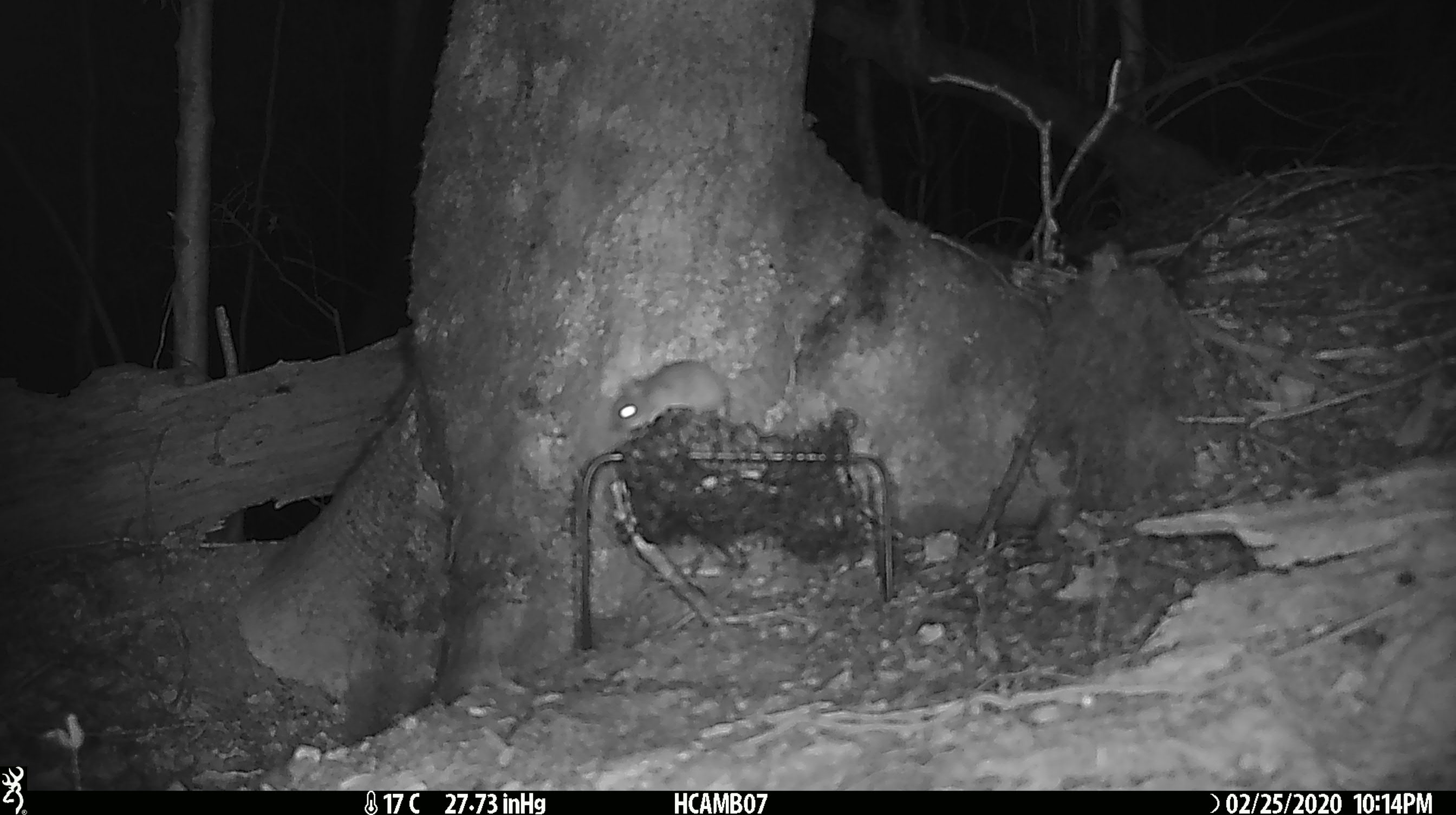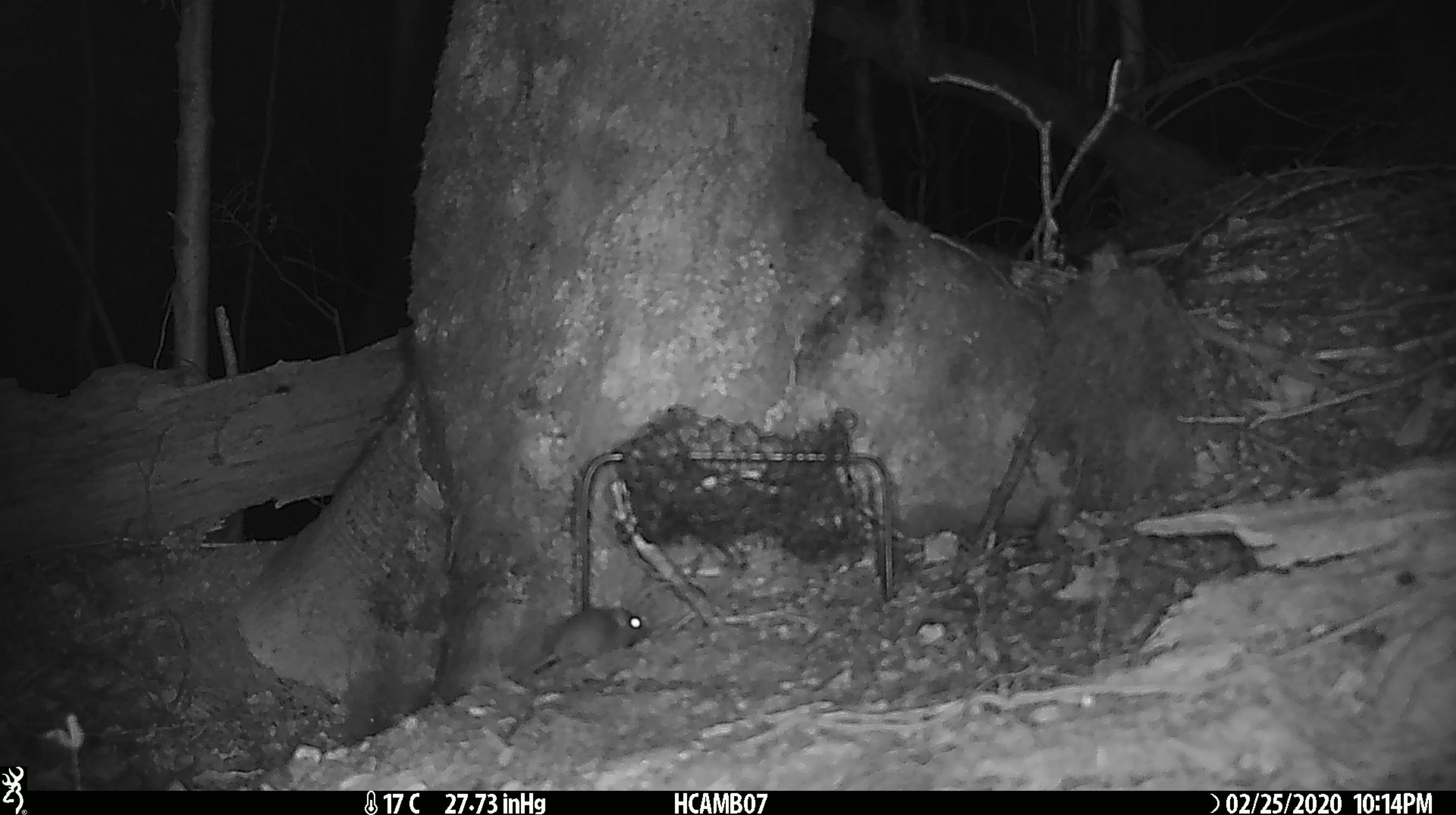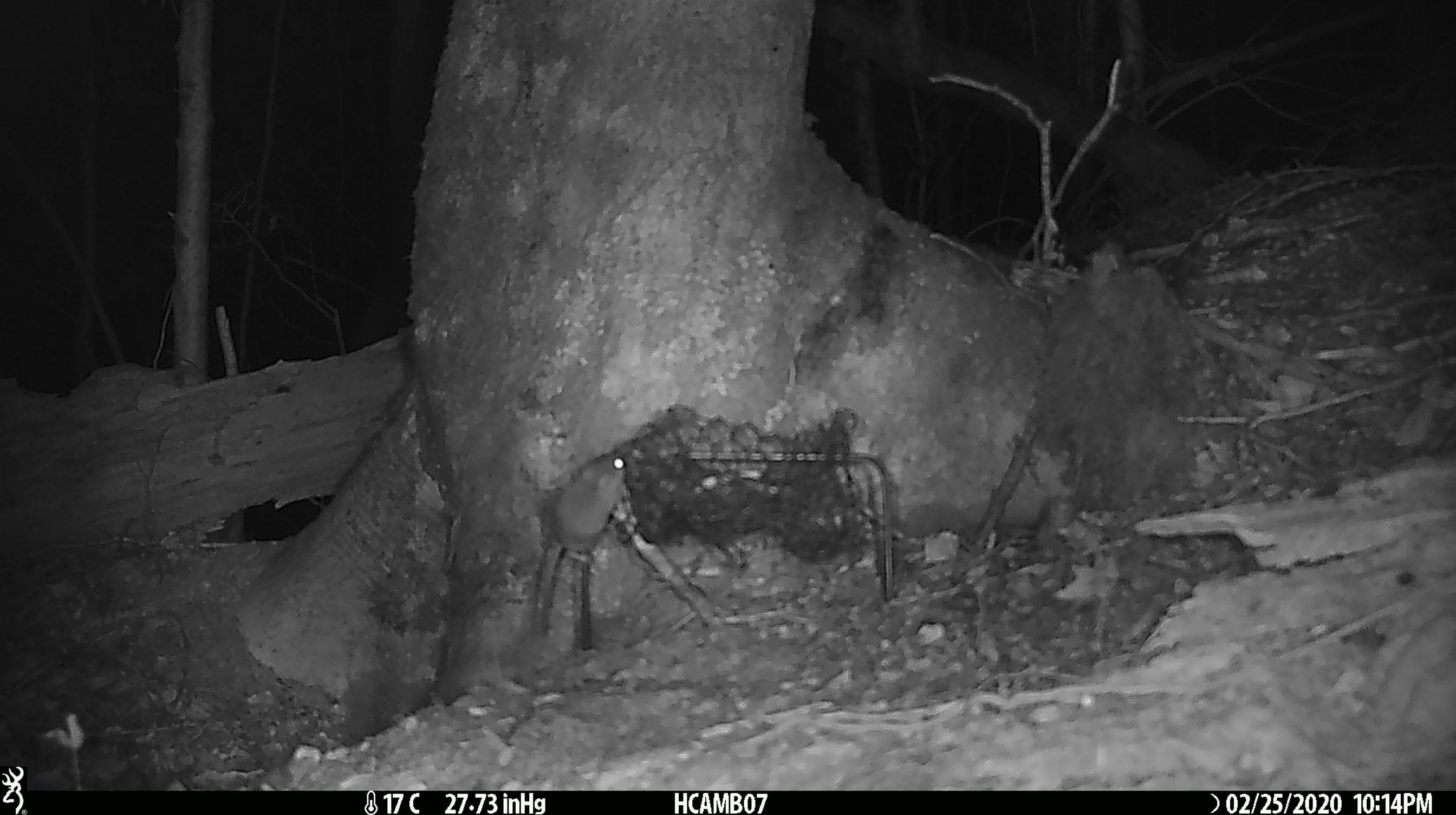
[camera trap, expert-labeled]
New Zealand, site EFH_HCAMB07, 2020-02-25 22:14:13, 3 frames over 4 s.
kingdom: Animalia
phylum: Chordata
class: Mammalia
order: Rodentia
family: Muridae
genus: Mus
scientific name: Mus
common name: mouse